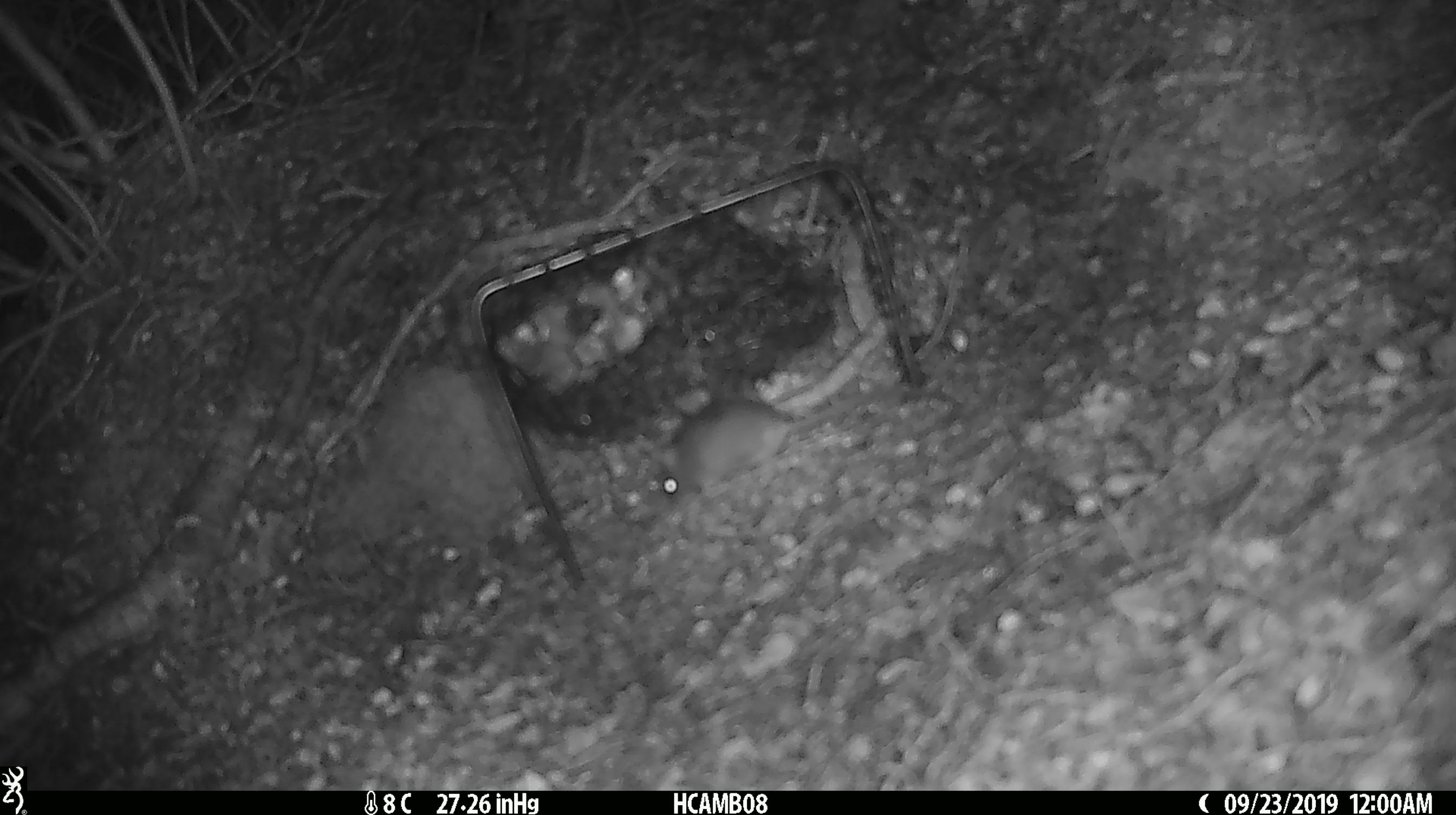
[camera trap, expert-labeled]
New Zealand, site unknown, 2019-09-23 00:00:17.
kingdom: Animalia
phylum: Chordata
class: Mammalia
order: Rodentia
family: Muridae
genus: Mus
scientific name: Mus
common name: mouse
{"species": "mouse (Mus)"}